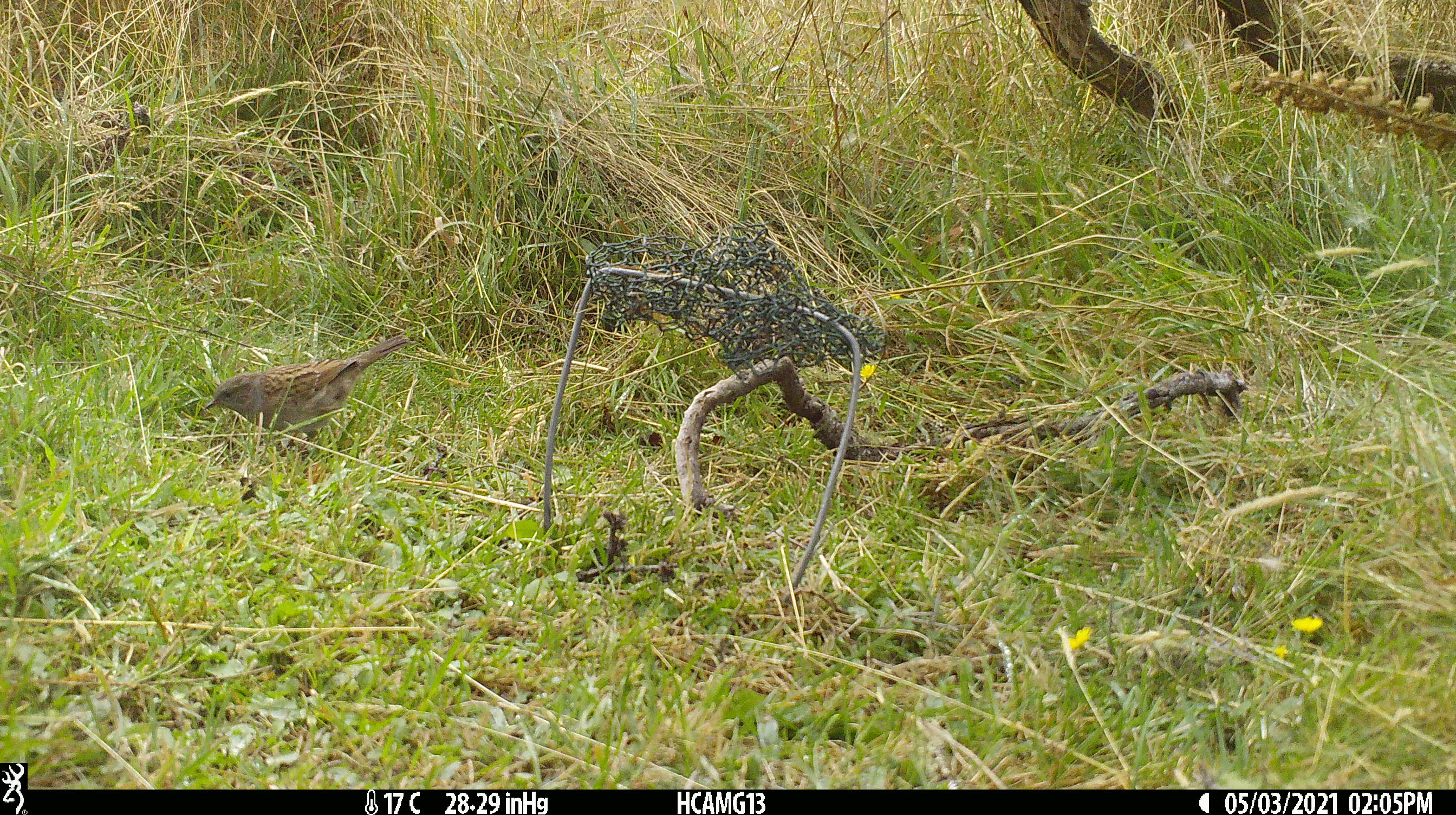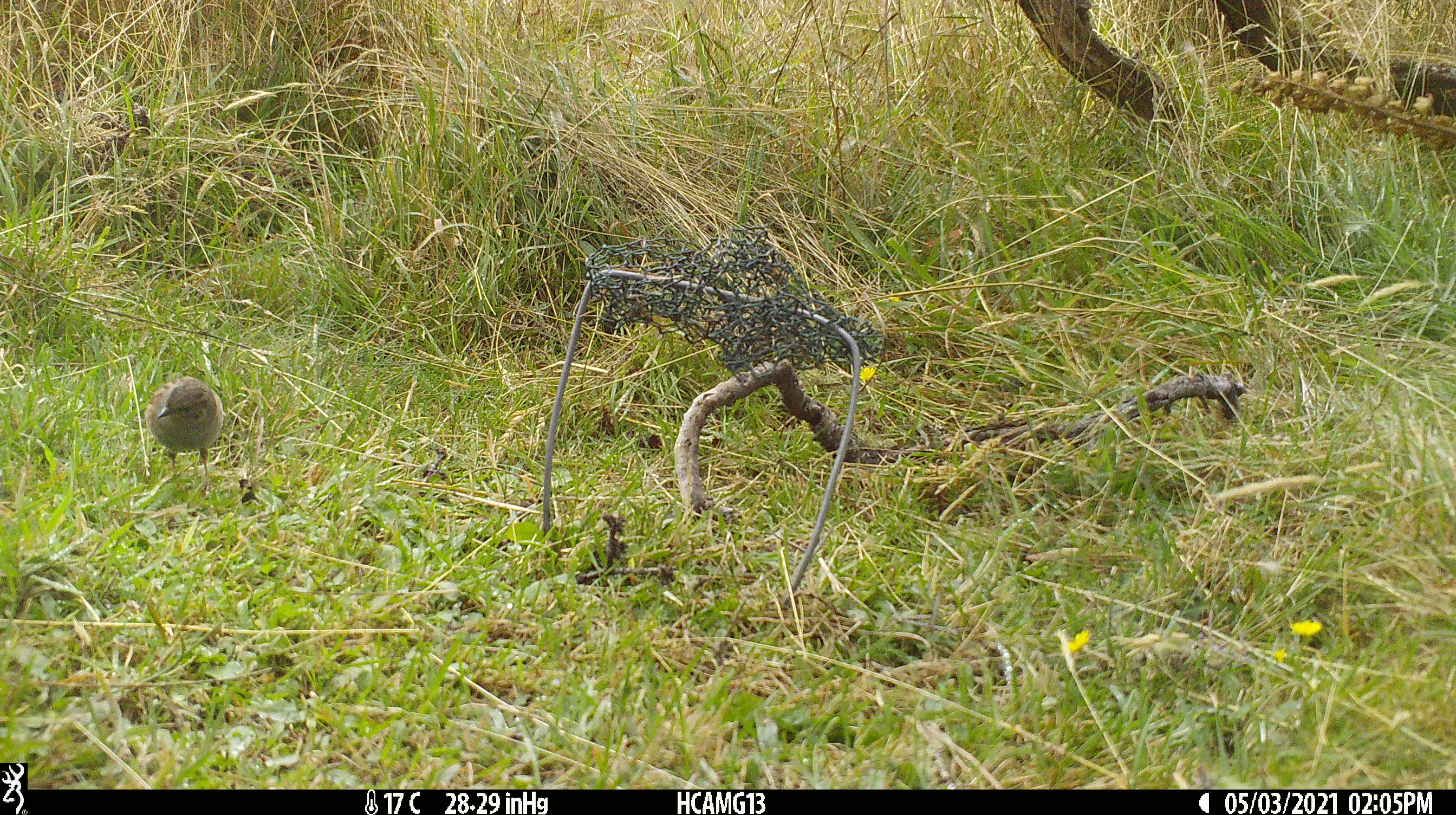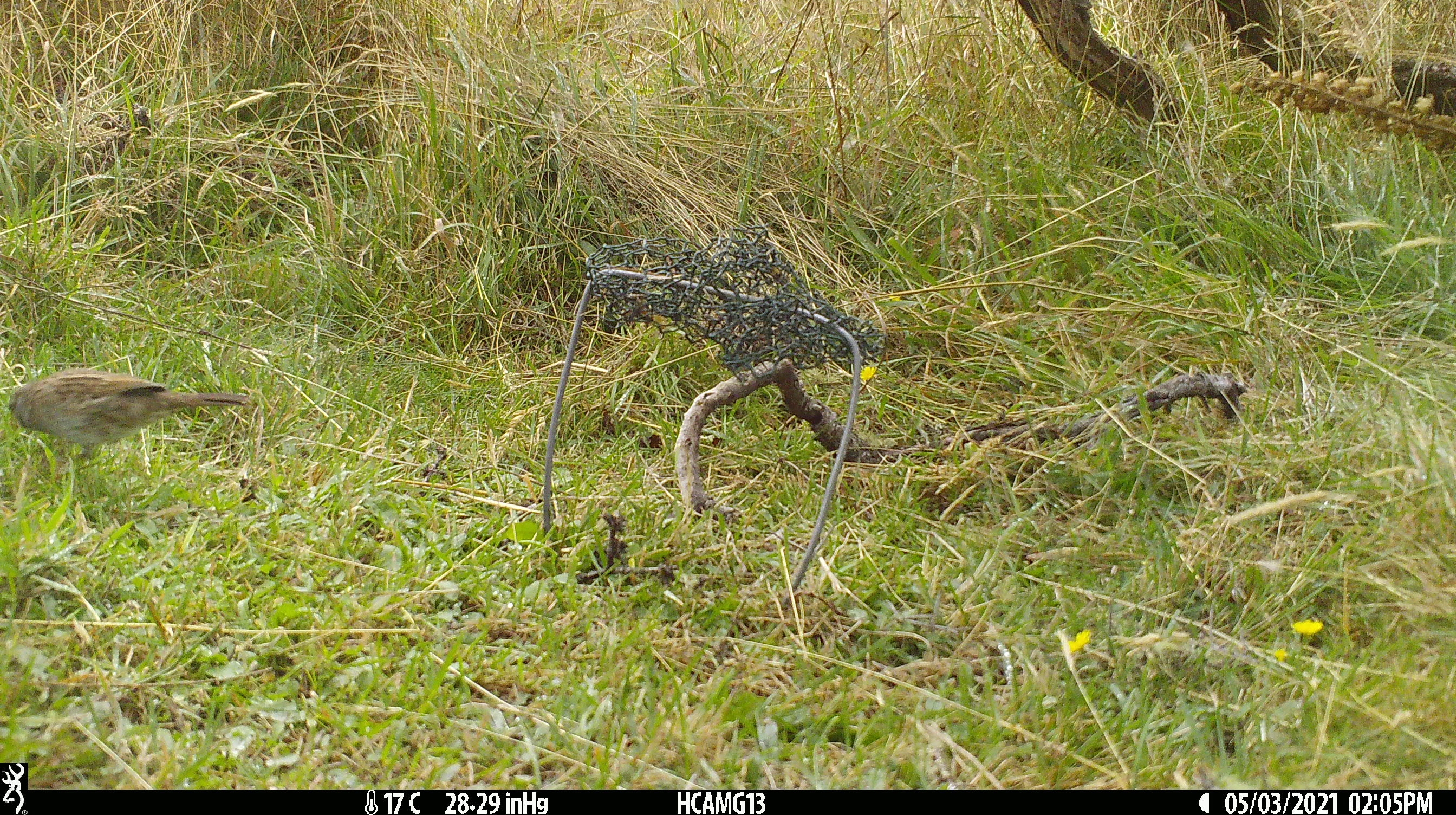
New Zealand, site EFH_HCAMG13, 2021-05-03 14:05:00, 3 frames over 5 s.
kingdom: Animalia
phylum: Chordata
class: Aves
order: Passeriformes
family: Prunellidae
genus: Prunella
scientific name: Prunella modularis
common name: dunnock